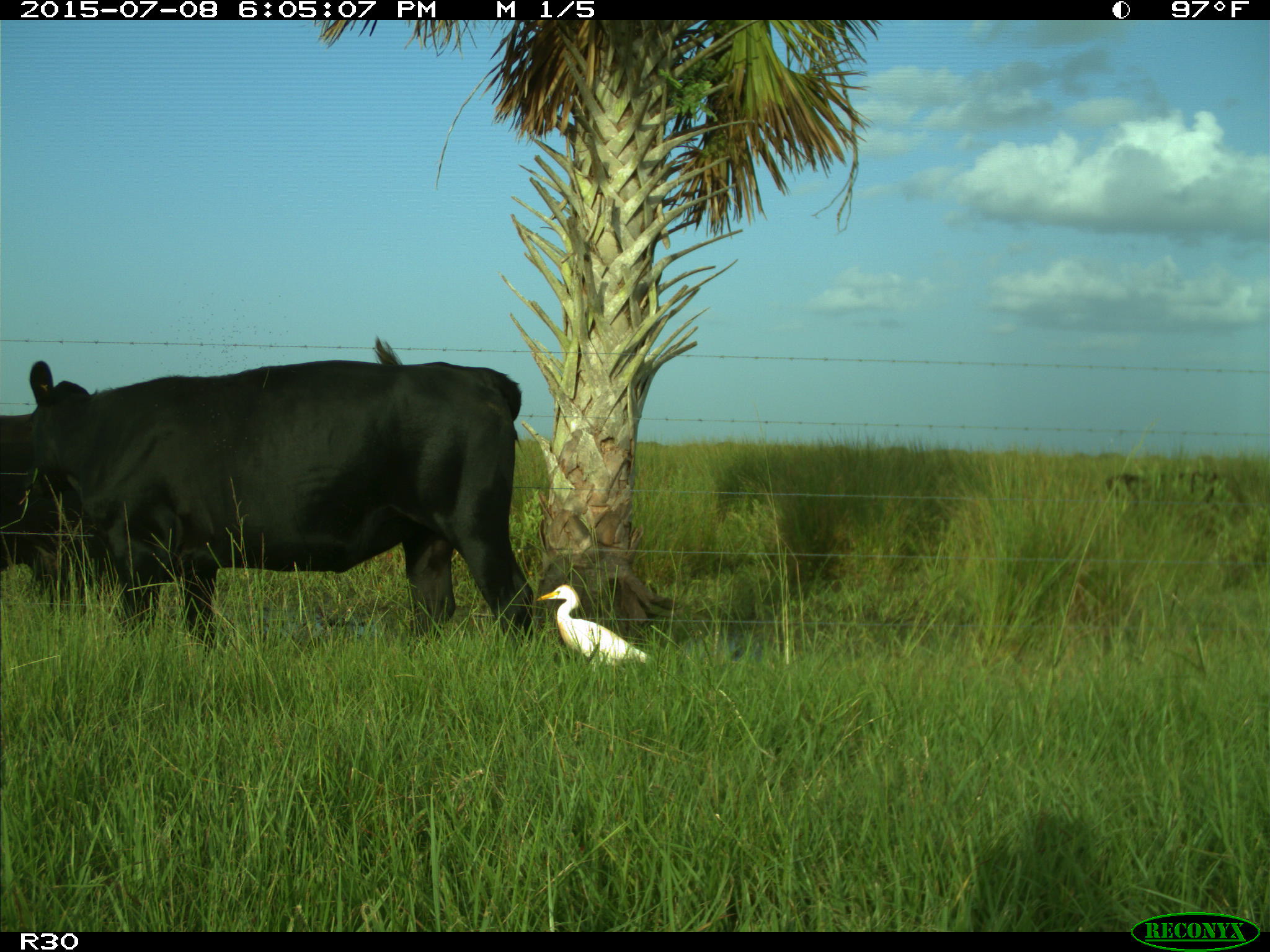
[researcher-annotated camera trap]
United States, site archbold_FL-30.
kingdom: Animalia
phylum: Chordata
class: Mammalia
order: Artiodactyla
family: Bovidae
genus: Bos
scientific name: Bos taurus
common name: domestic cow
Bos taurus (domestic cow).